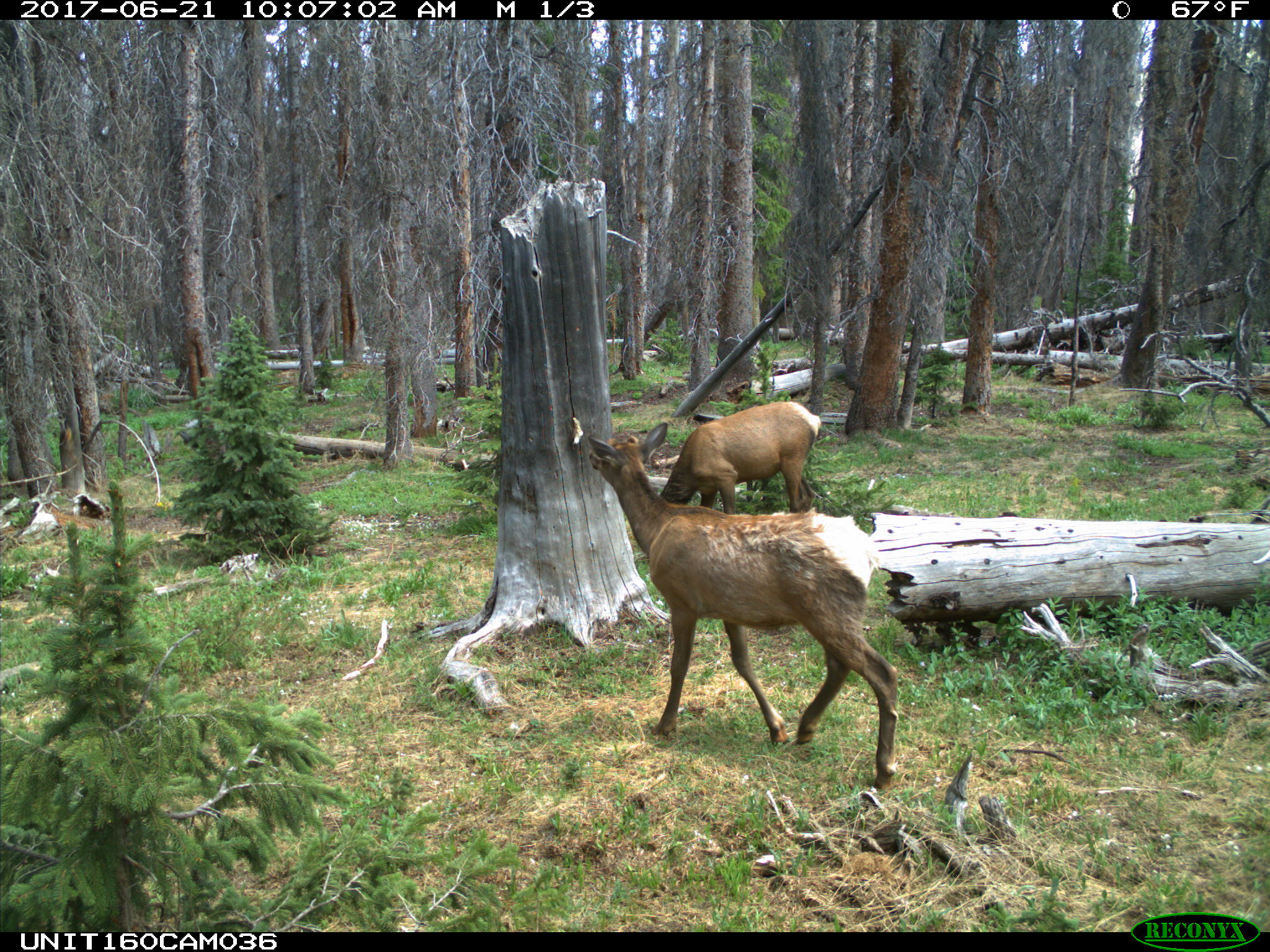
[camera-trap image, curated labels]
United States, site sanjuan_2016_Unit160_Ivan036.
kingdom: Animalia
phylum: Chordata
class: Mammalia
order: Artiodactyla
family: Cervidae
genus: Cervus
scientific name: Cervus elaphus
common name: red deer